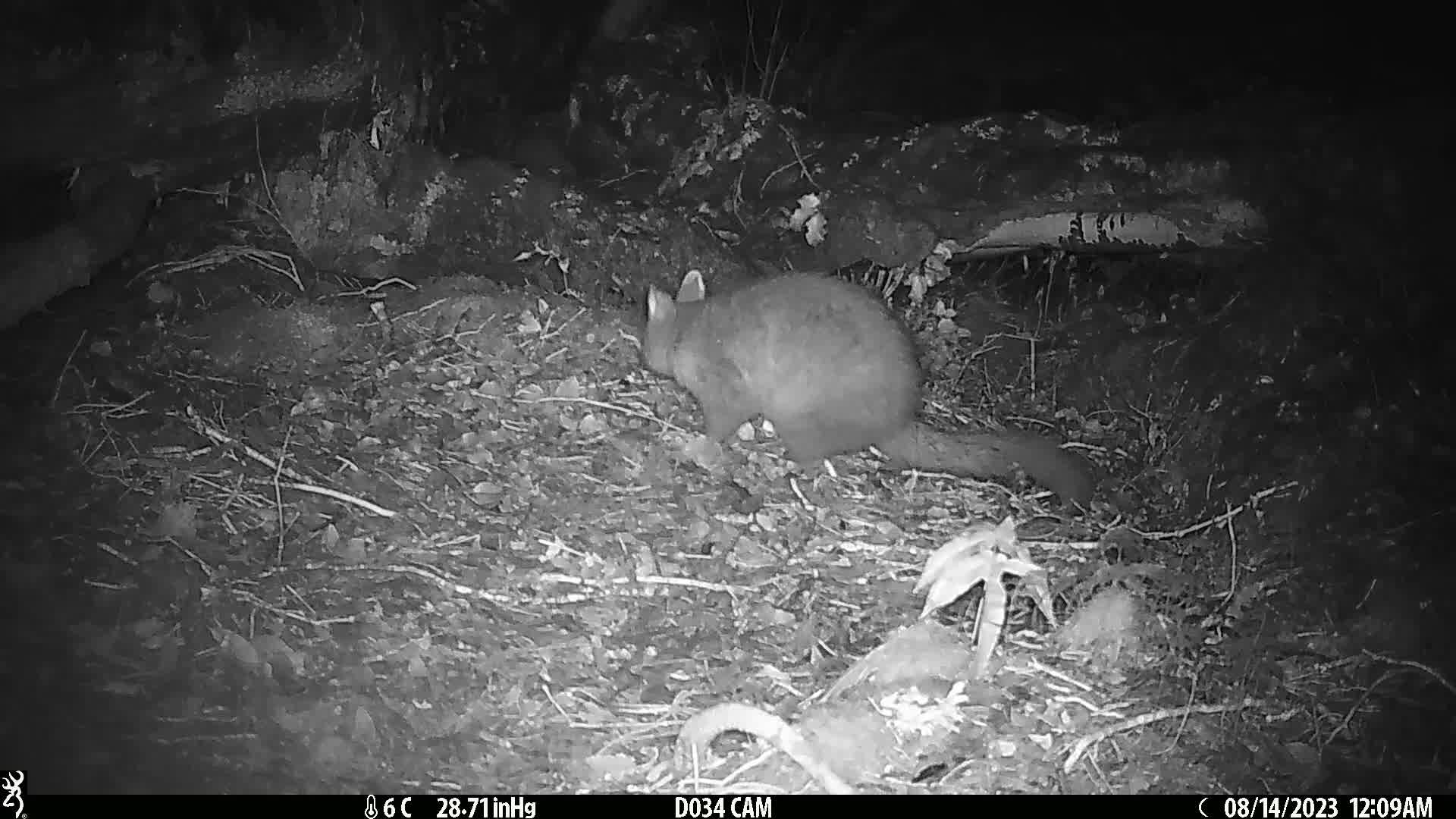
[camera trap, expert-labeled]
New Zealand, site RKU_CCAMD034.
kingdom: Animalia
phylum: Chordata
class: Mammalia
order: Diprotodontia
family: Phalangeridae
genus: Trichosurus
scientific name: Trichosurus vulpecula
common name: common brushtail possum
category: possum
Possum (common brushtail possum) (Trichosurus vulpecula).